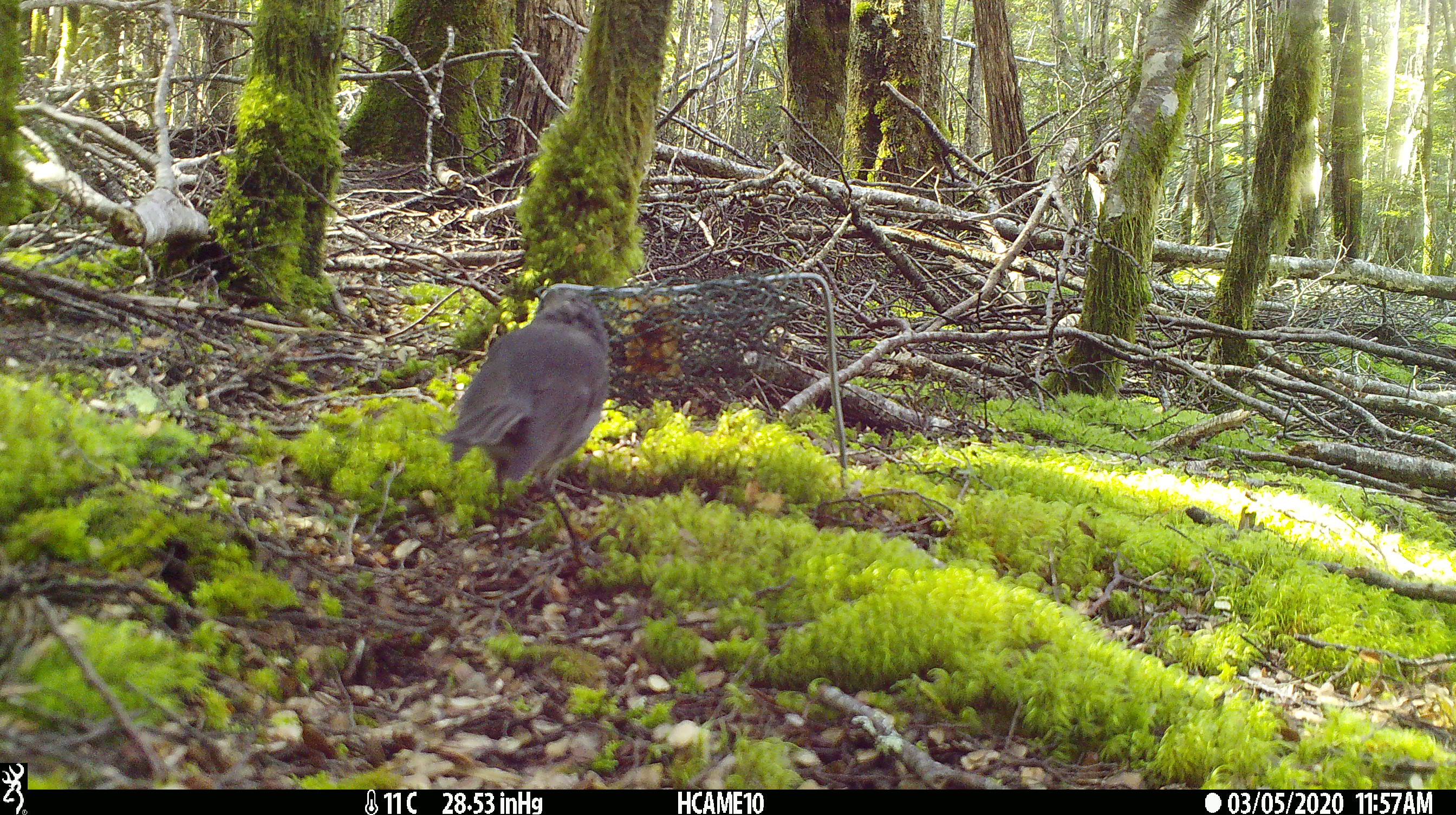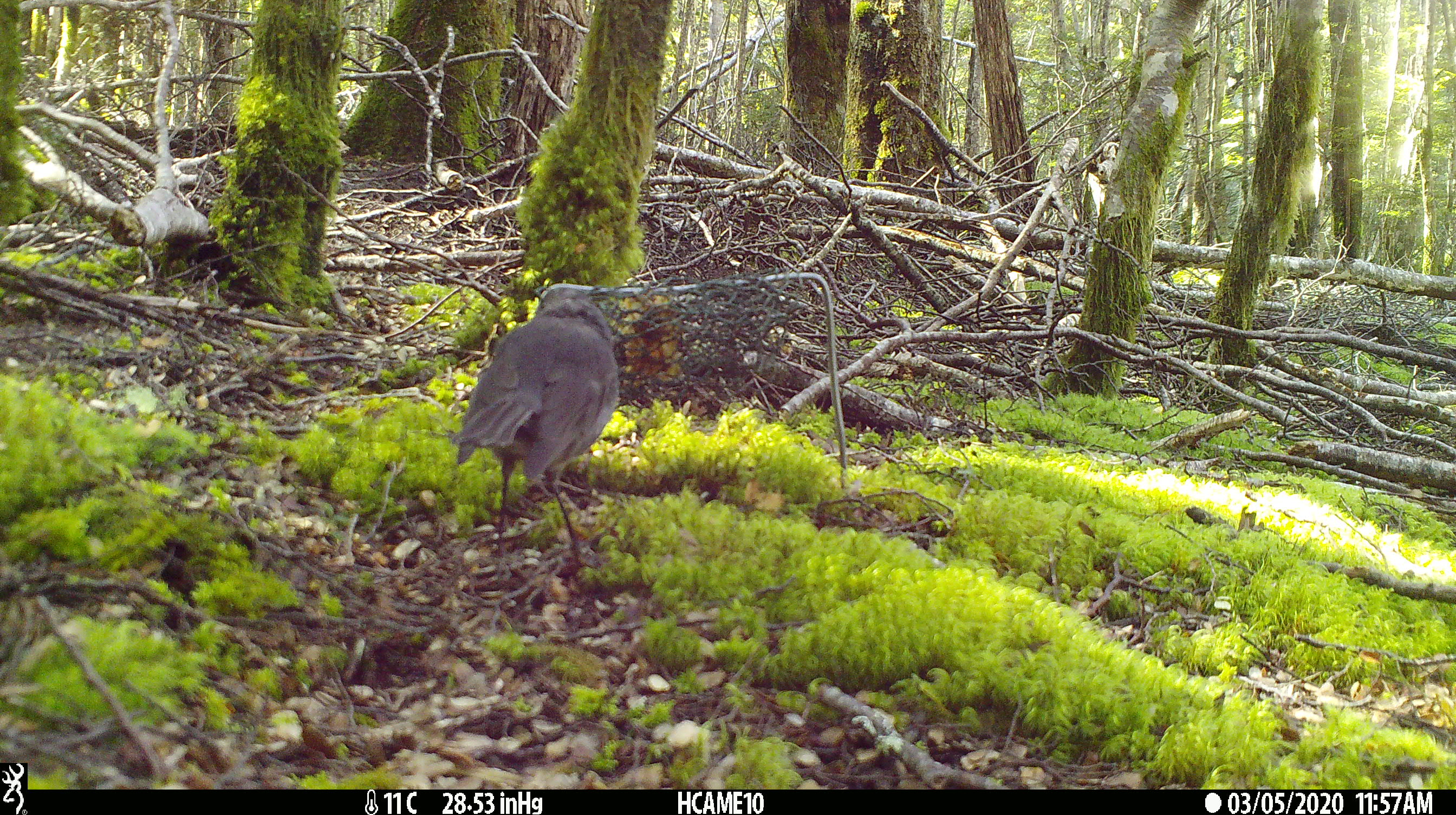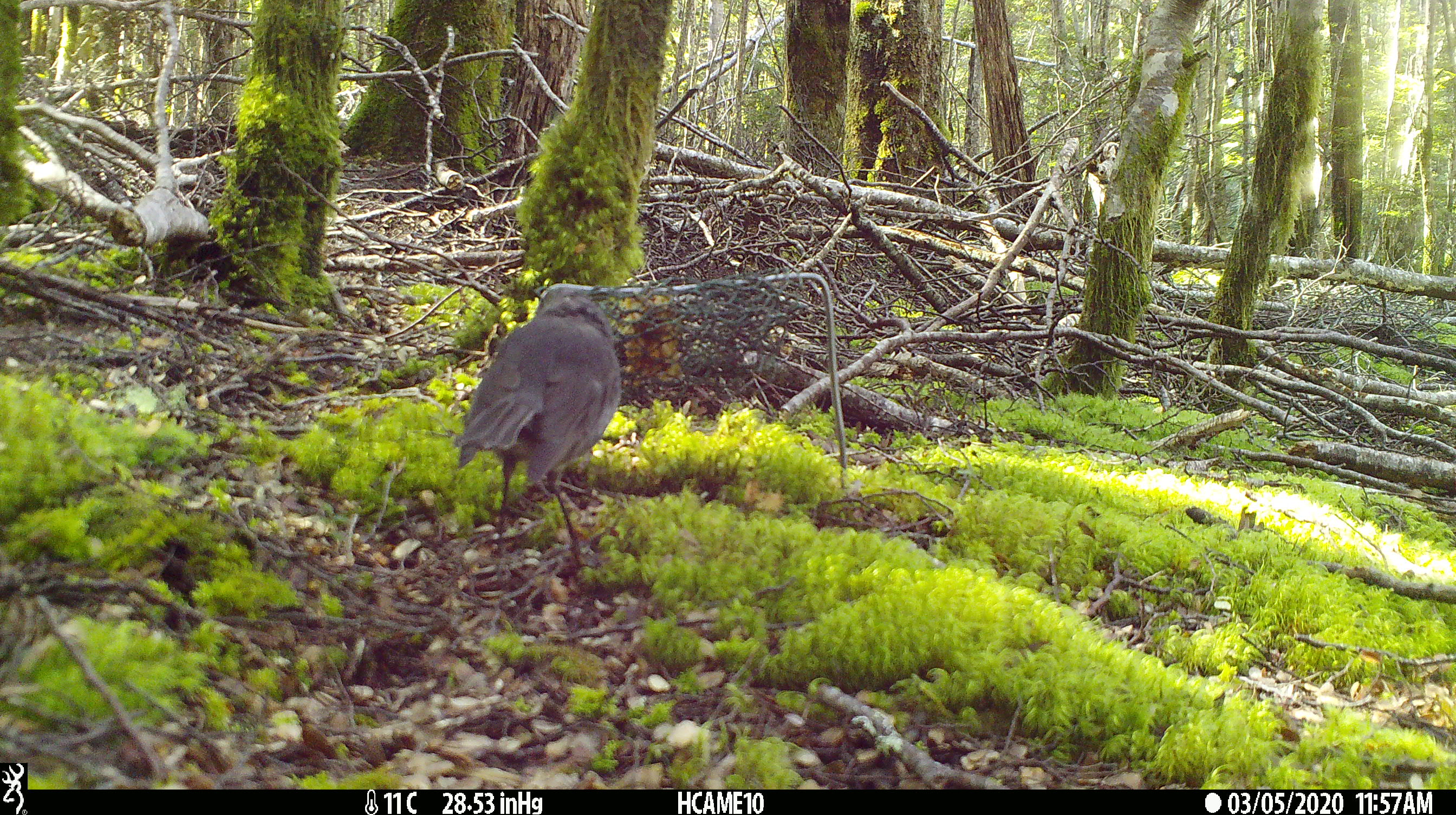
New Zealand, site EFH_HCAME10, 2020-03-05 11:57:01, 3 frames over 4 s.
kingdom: Animalia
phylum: Chordata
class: Aves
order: Passeriformes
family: Petroicidae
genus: Petroica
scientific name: Petroica australis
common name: new zealand robin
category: robin